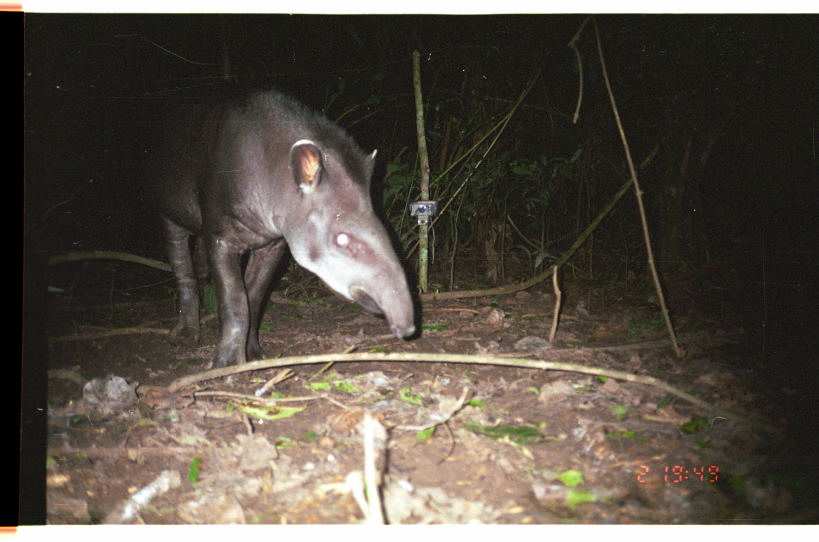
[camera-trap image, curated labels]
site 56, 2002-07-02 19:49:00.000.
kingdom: Animalia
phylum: Chordata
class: Mammalia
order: Perissodactyla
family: Tapiridae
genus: Tapirus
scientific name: Tapirus terrestris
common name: south american tapir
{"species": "Tapirus terrestris (south american tapir)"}